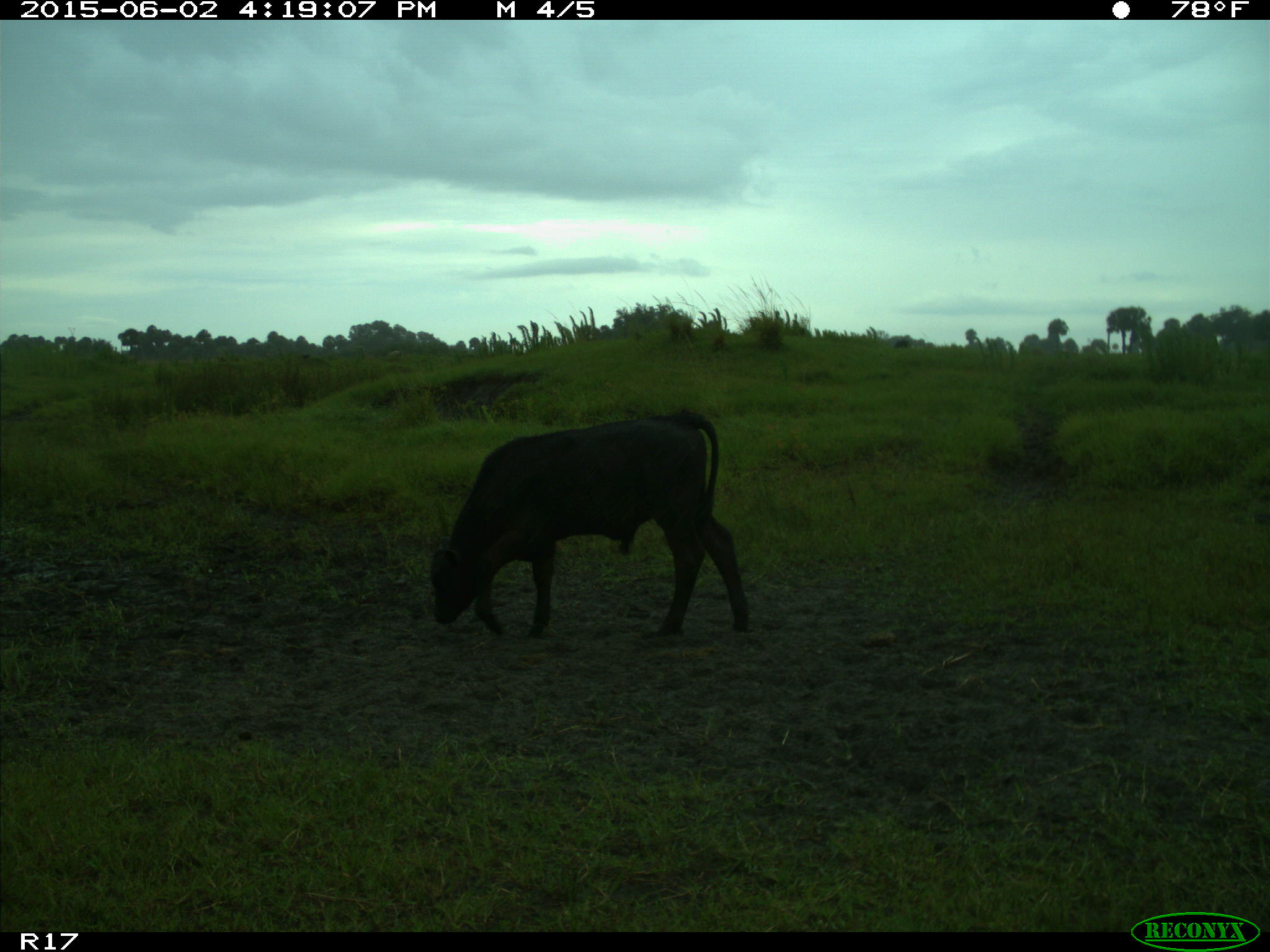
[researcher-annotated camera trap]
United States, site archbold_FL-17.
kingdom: Animalia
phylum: Chordata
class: Mammalia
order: Artiodactyla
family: Bovidae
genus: Bos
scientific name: Bos taurus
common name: domestic cow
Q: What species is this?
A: Bos taurus (domestic cow).